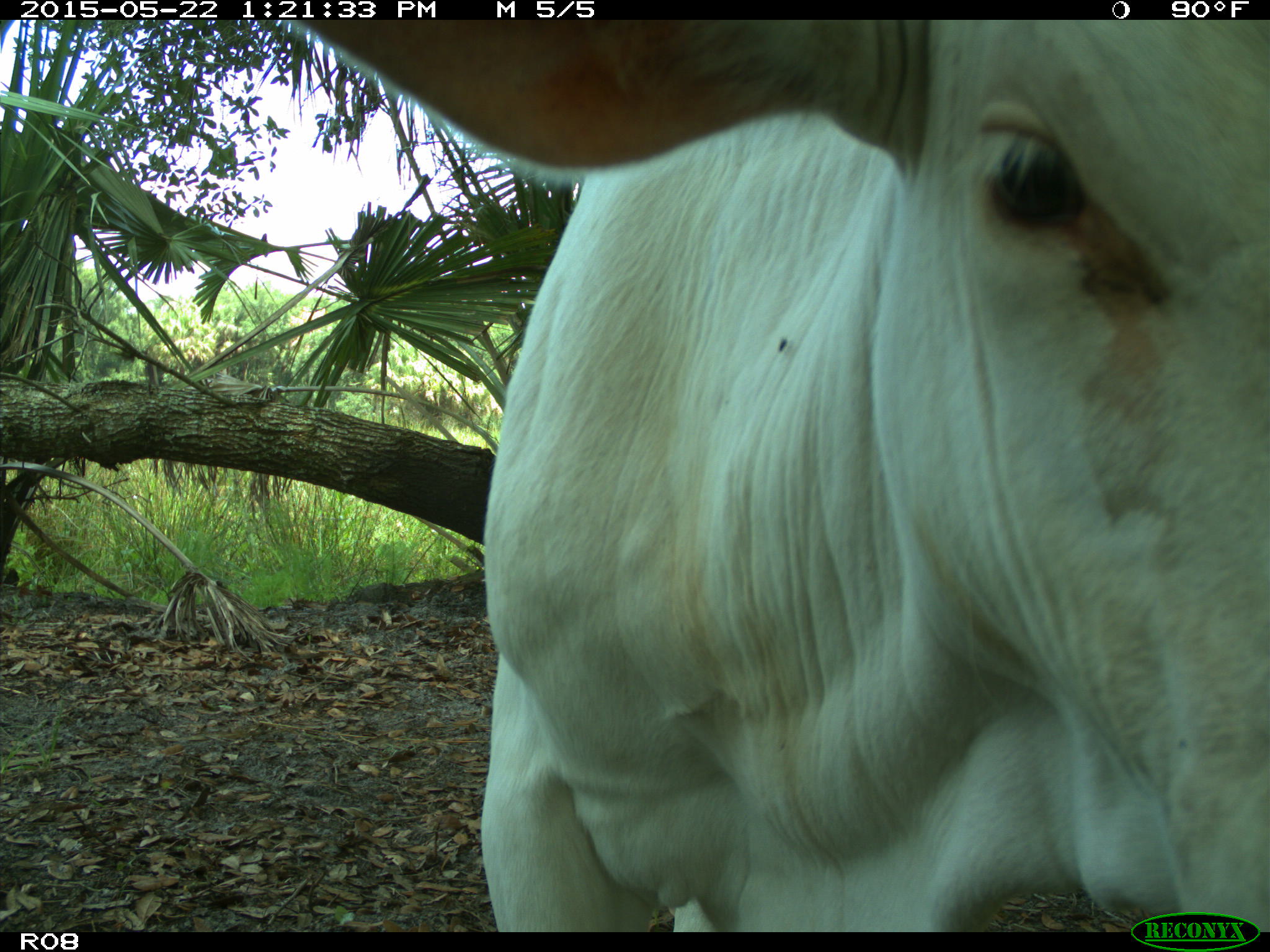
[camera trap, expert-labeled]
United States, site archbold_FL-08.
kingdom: Animalia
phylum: Chordata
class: Mammalia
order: Artiodactyla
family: Bovidae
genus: Bos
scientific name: Bos taurus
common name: domestic cow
Bos taurus (domestic cow).